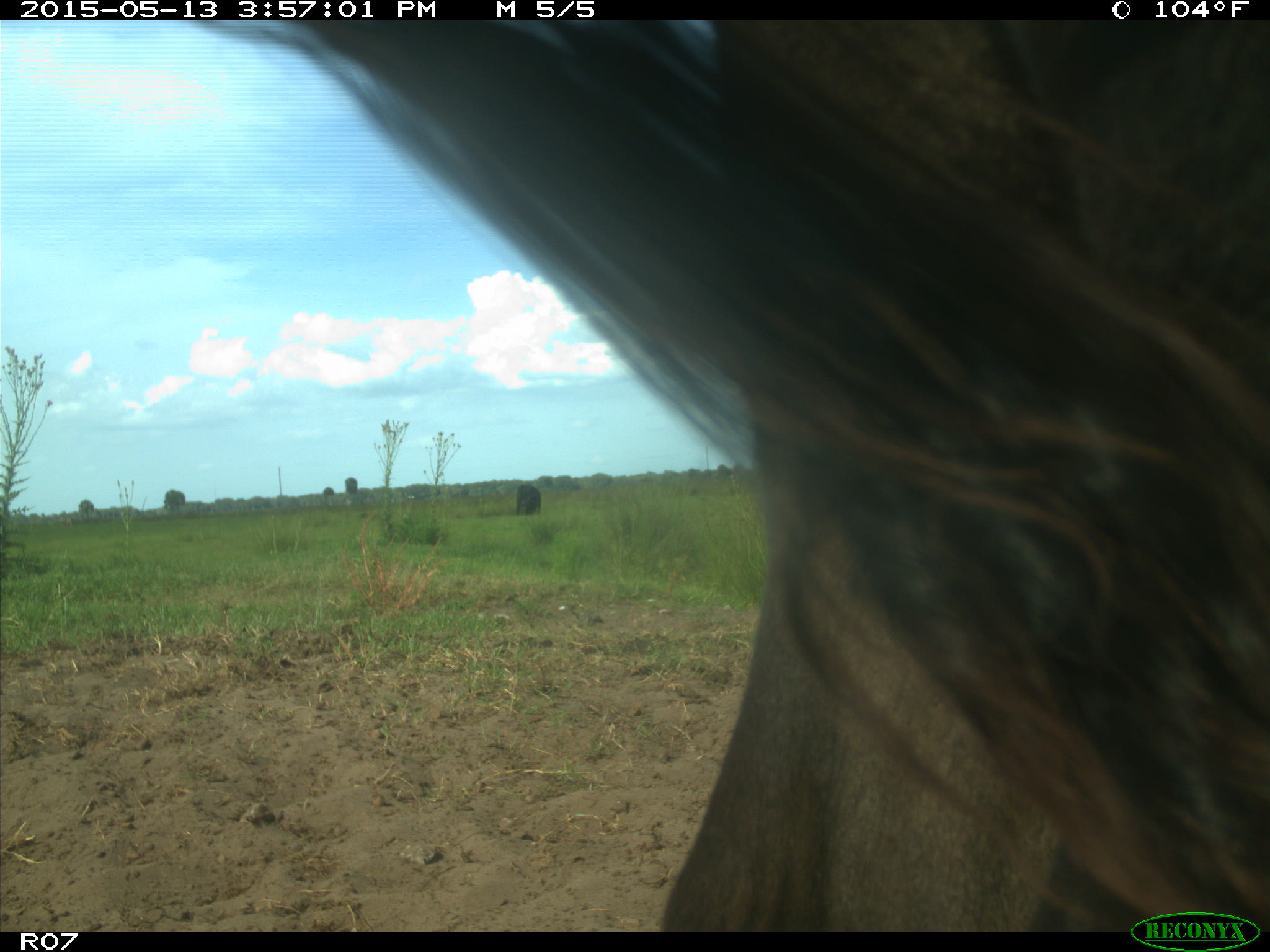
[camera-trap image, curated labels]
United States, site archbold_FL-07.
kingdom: Animalia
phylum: Chordata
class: Mammalia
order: Artiodactyla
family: Bovidae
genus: Bos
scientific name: Bos taurus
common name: domestic cow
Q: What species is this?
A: Bos taurus (domestic cow).